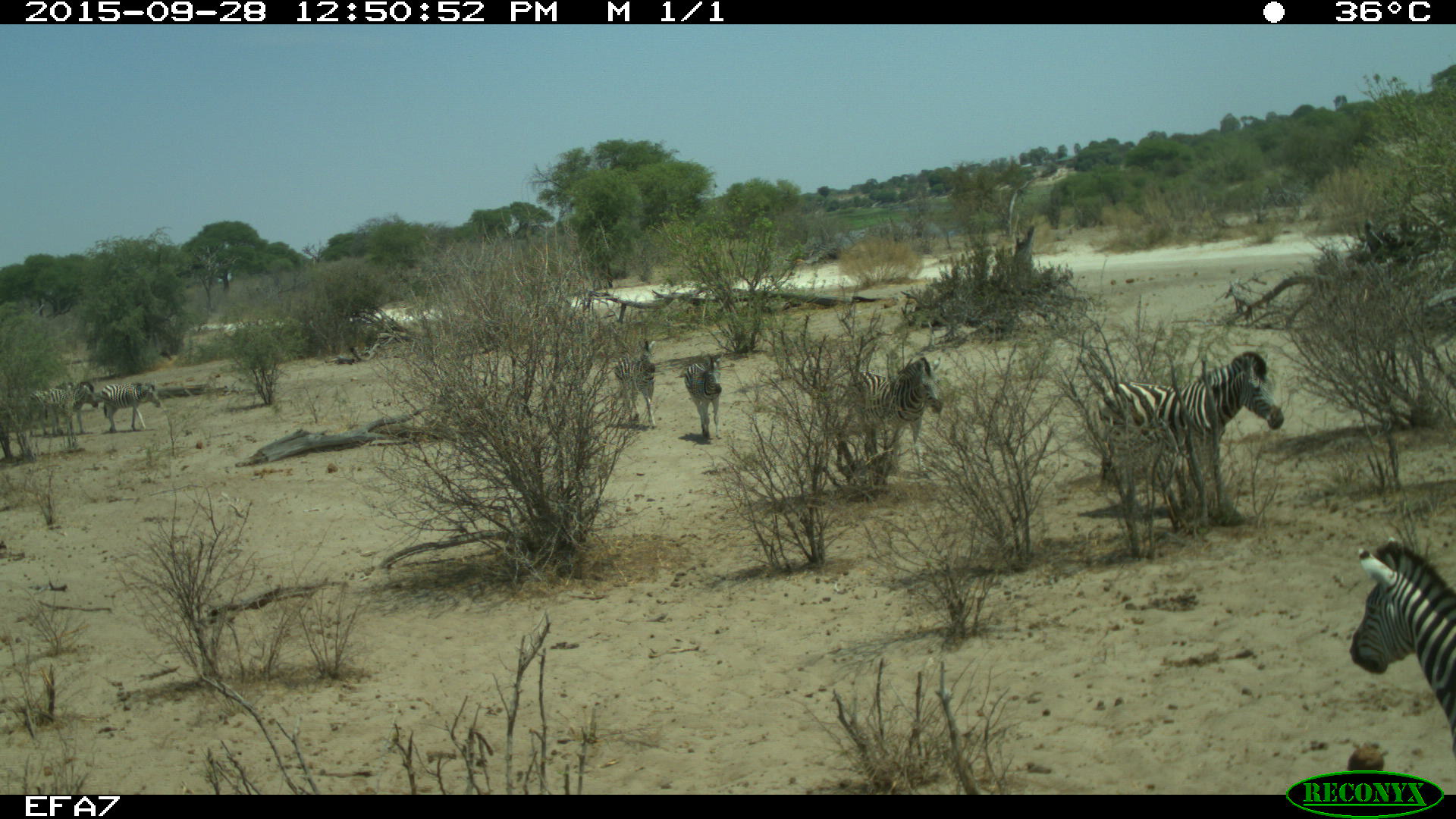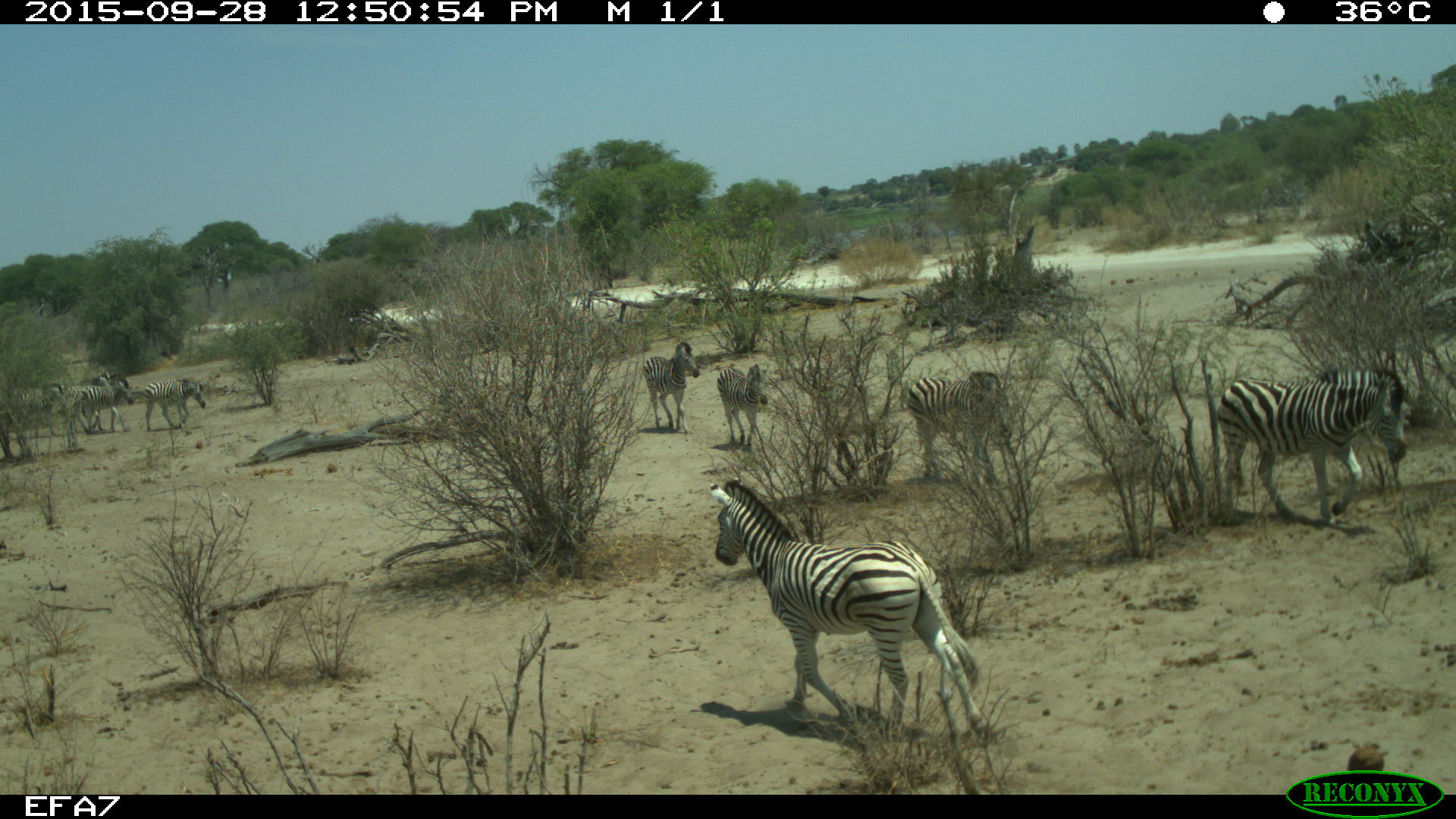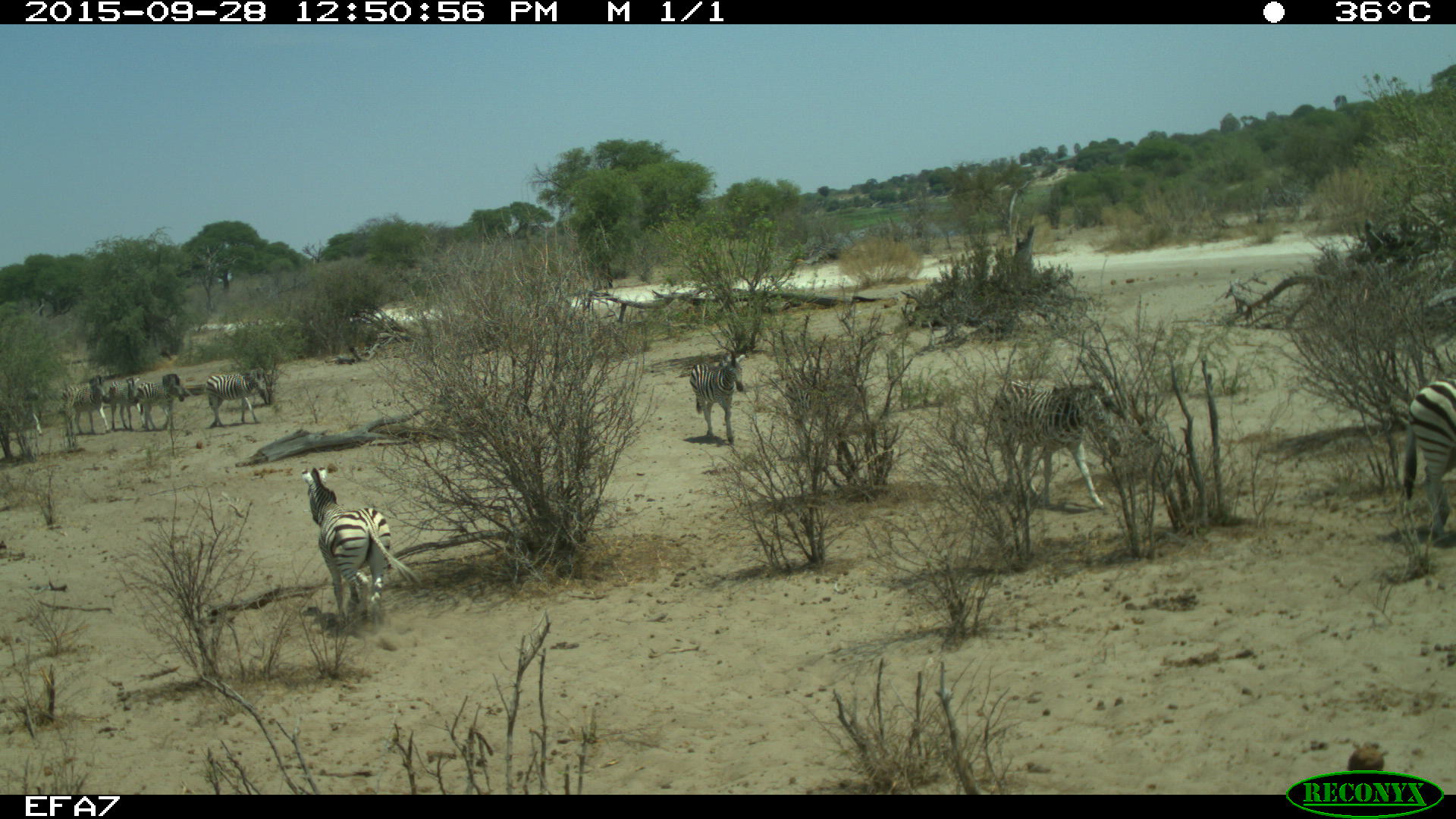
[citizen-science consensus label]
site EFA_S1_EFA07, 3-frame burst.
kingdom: Animalia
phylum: Chordata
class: Mammalia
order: Perissodactyla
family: Equidae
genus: Equus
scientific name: Equus quagga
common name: plains zebra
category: zebraplains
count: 10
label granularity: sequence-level